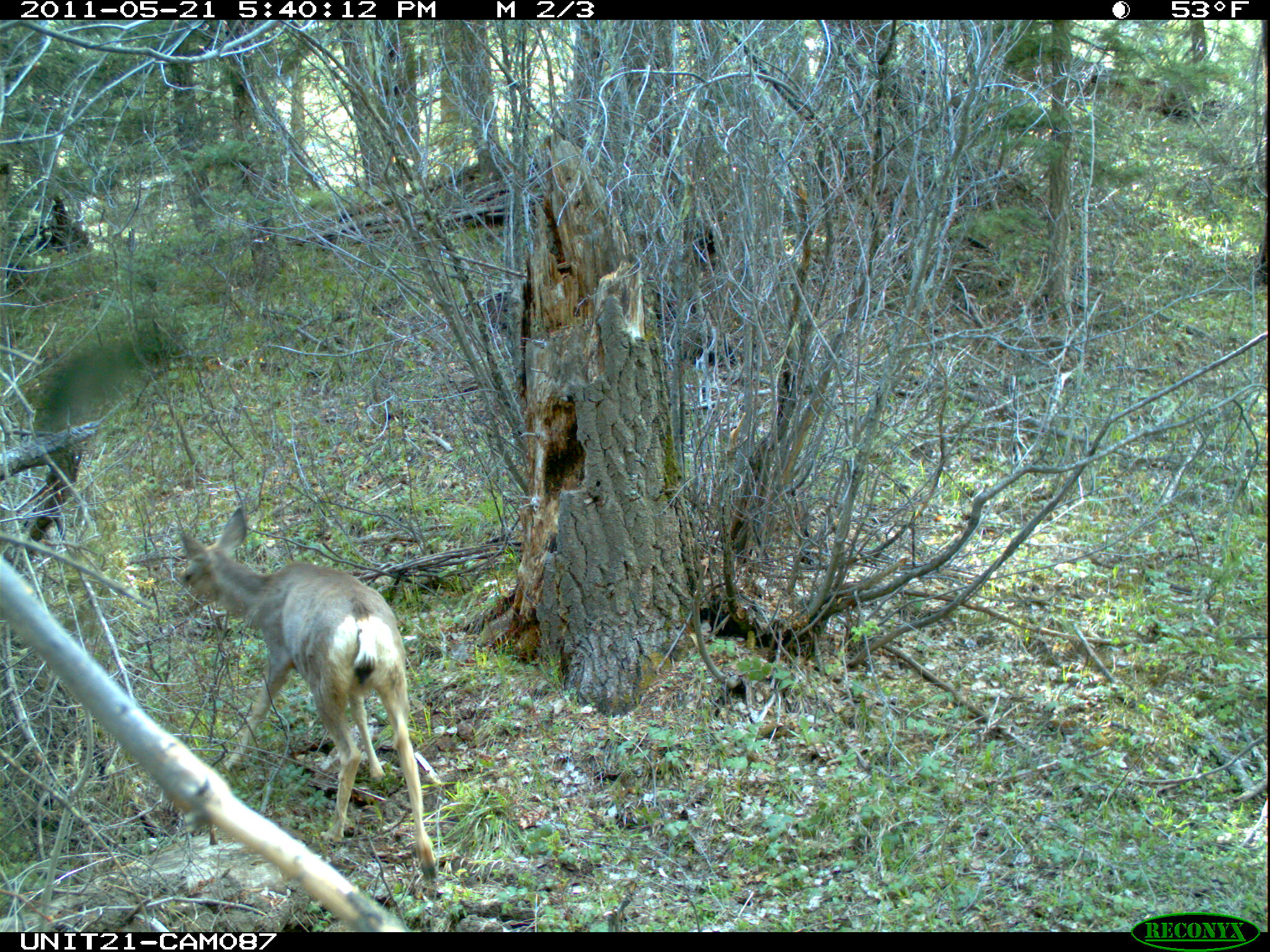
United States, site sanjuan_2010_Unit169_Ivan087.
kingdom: Animalia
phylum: Chordata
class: Mammalia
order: Artiodactyla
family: Cervidae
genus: Odocoileus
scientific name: Odocoileus hemionus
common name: mule deer